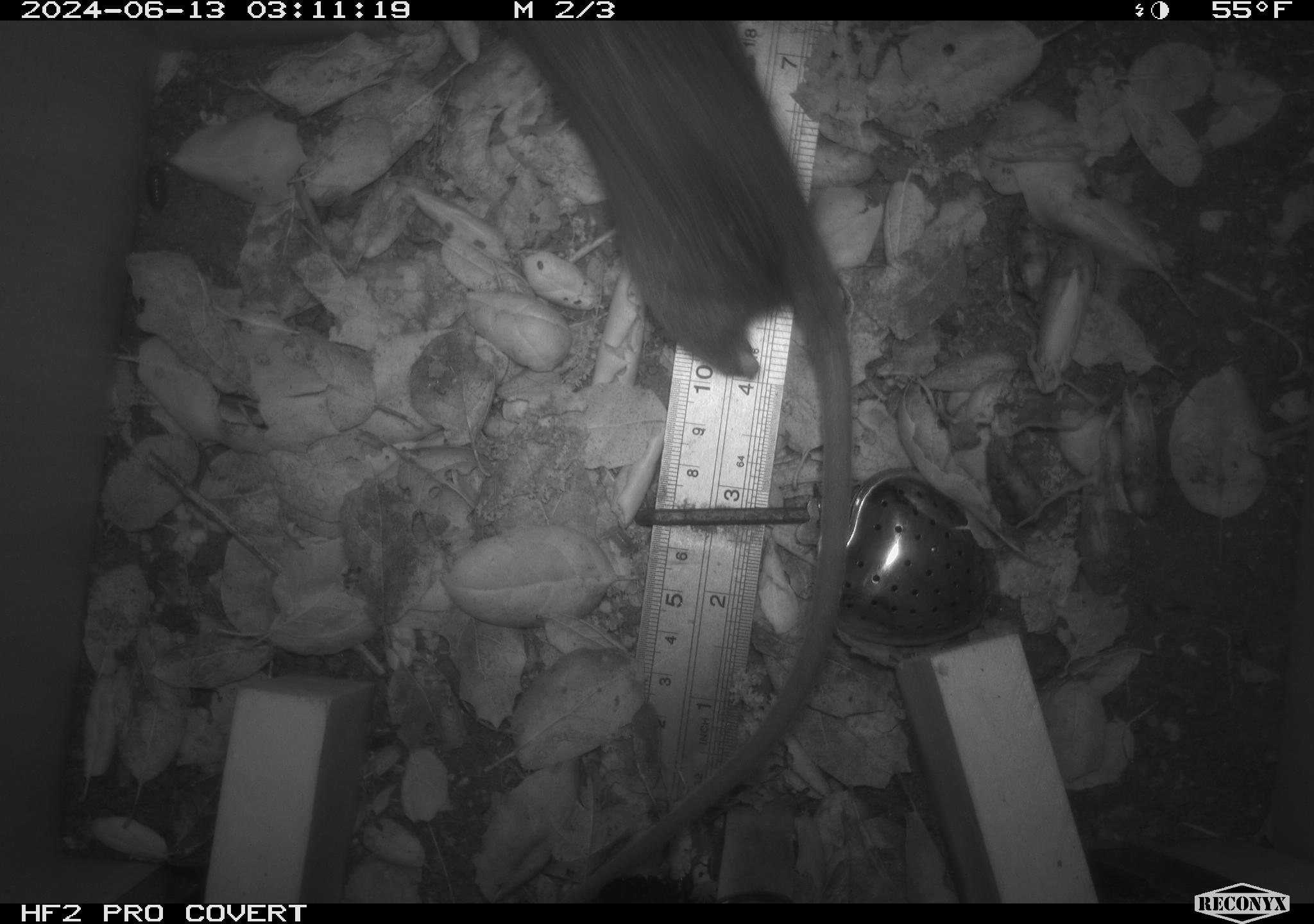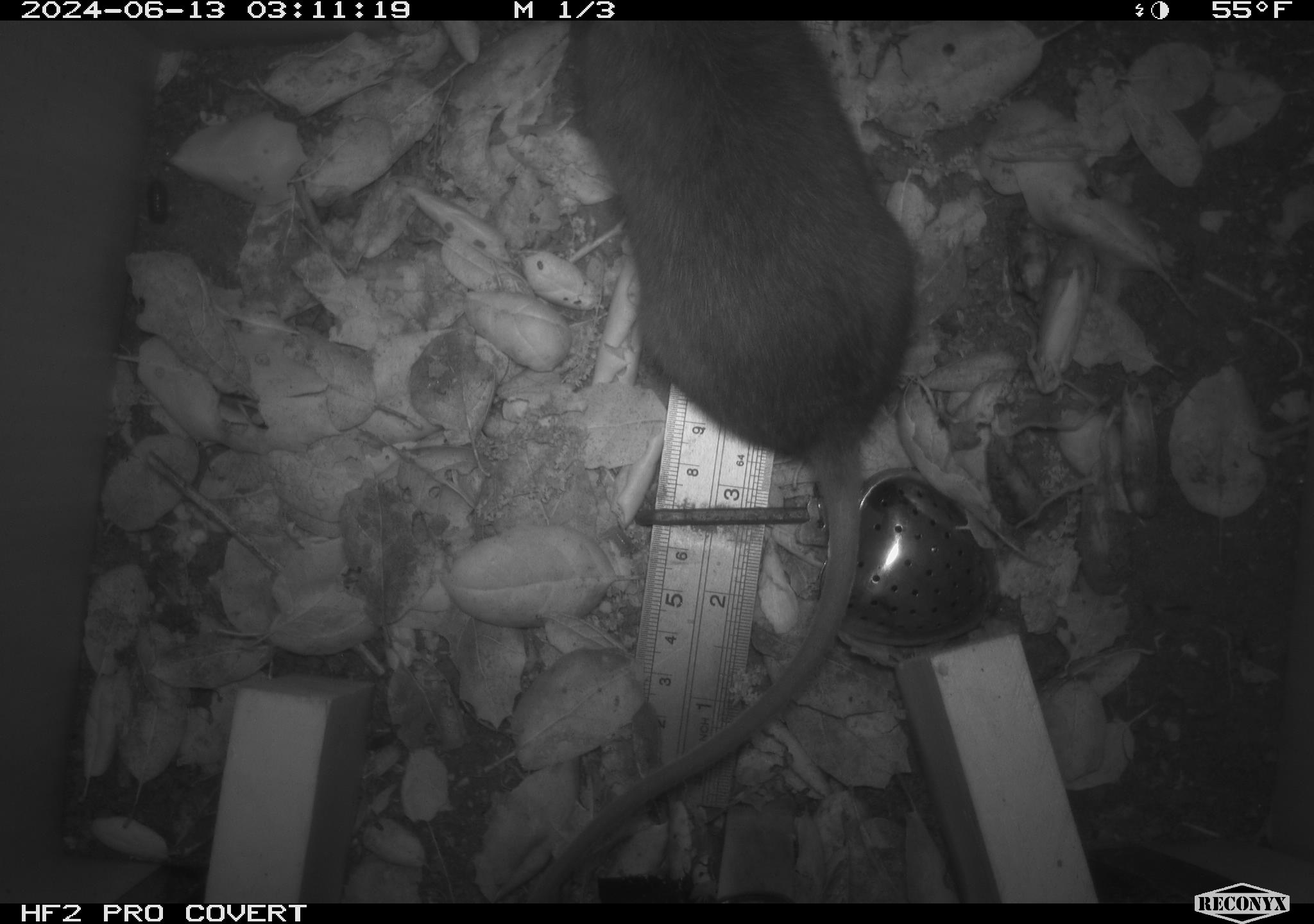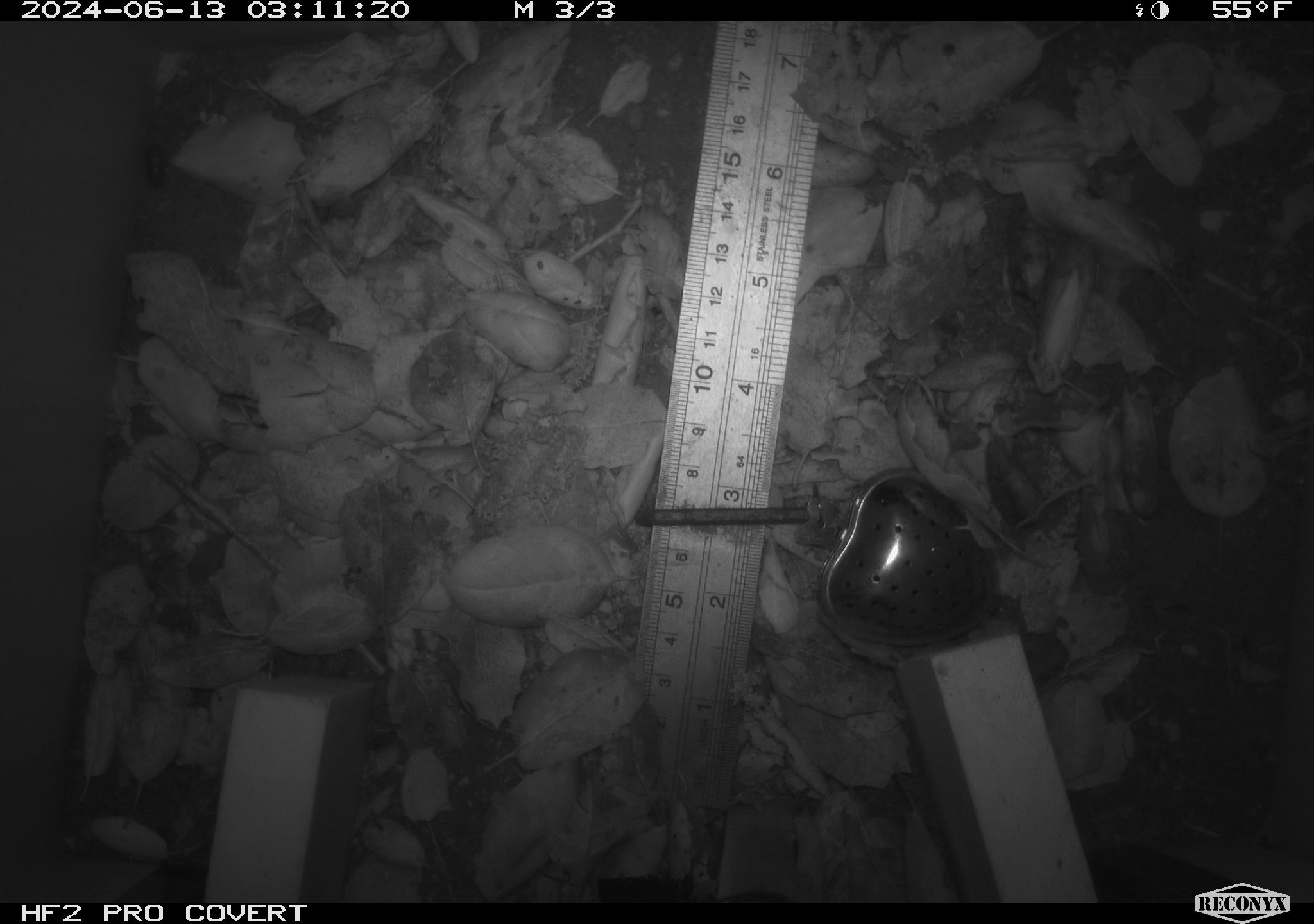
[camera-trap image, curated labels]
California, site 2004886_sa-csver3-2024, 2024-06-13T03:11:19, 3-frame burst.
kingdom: Animalia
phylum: Chordata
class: Mammalia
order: Rodentia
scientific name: Rodentia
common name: rodent